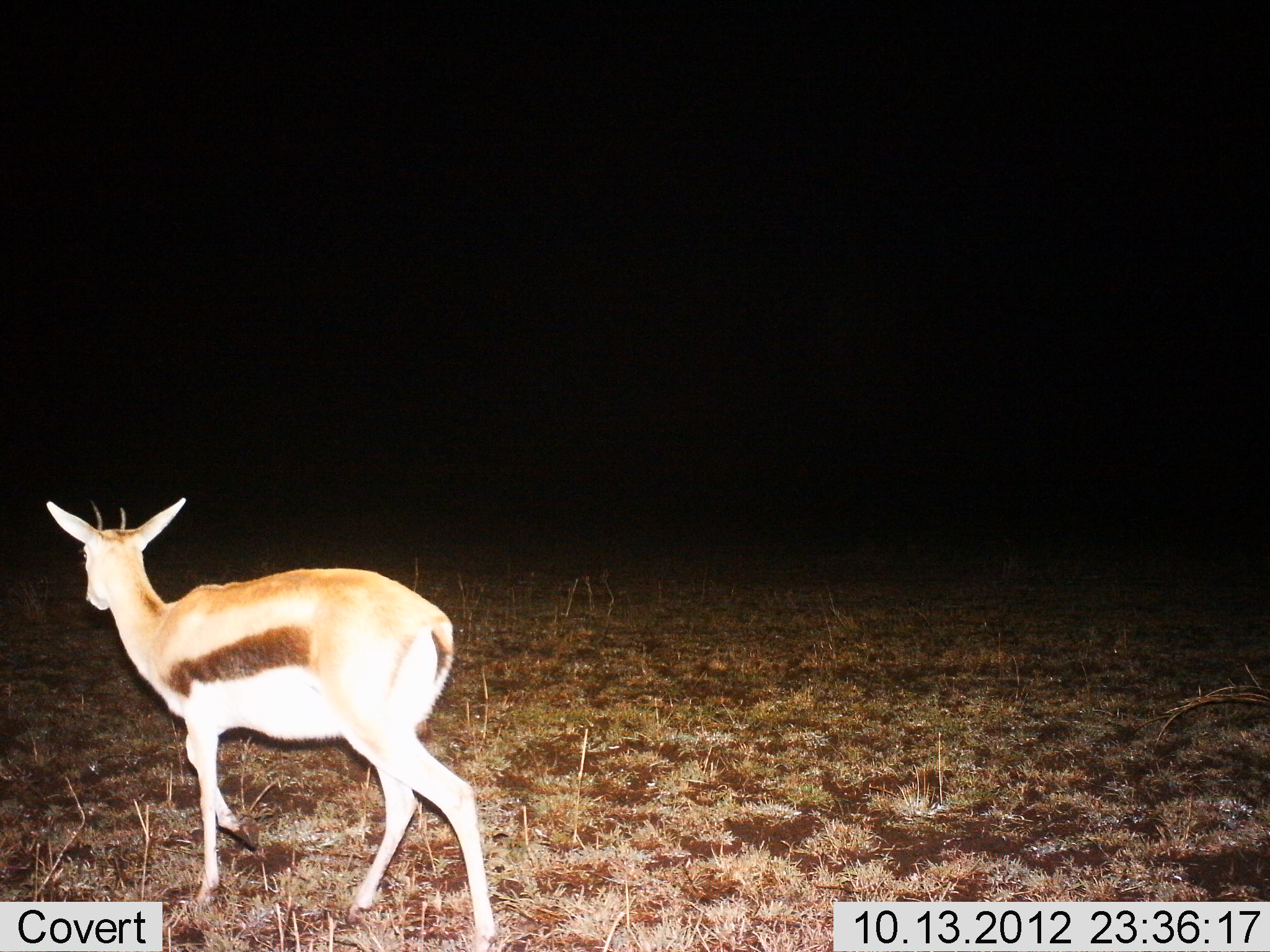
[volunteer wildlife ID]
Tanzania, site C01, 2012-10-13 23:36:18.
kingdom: Animalia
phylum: Chordata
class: Mammalia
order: Artiodactyla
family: Bovidae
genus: Eudorcas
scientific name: Eudorcas thomsonii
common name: thomson's gazelle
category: gazellethomsons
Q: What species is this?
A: Gazellethomsons (thomson's gazelle) (Eudorcas thomsonii).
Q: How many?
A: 1.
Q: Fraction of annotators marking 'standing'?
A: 0%.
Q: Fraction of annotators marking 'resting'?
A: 0%.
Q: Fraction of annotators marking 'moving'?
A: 100%.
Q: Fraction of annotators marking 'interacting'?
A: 0%.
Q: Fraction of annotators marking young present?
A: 10%.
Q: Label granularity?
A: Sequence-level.